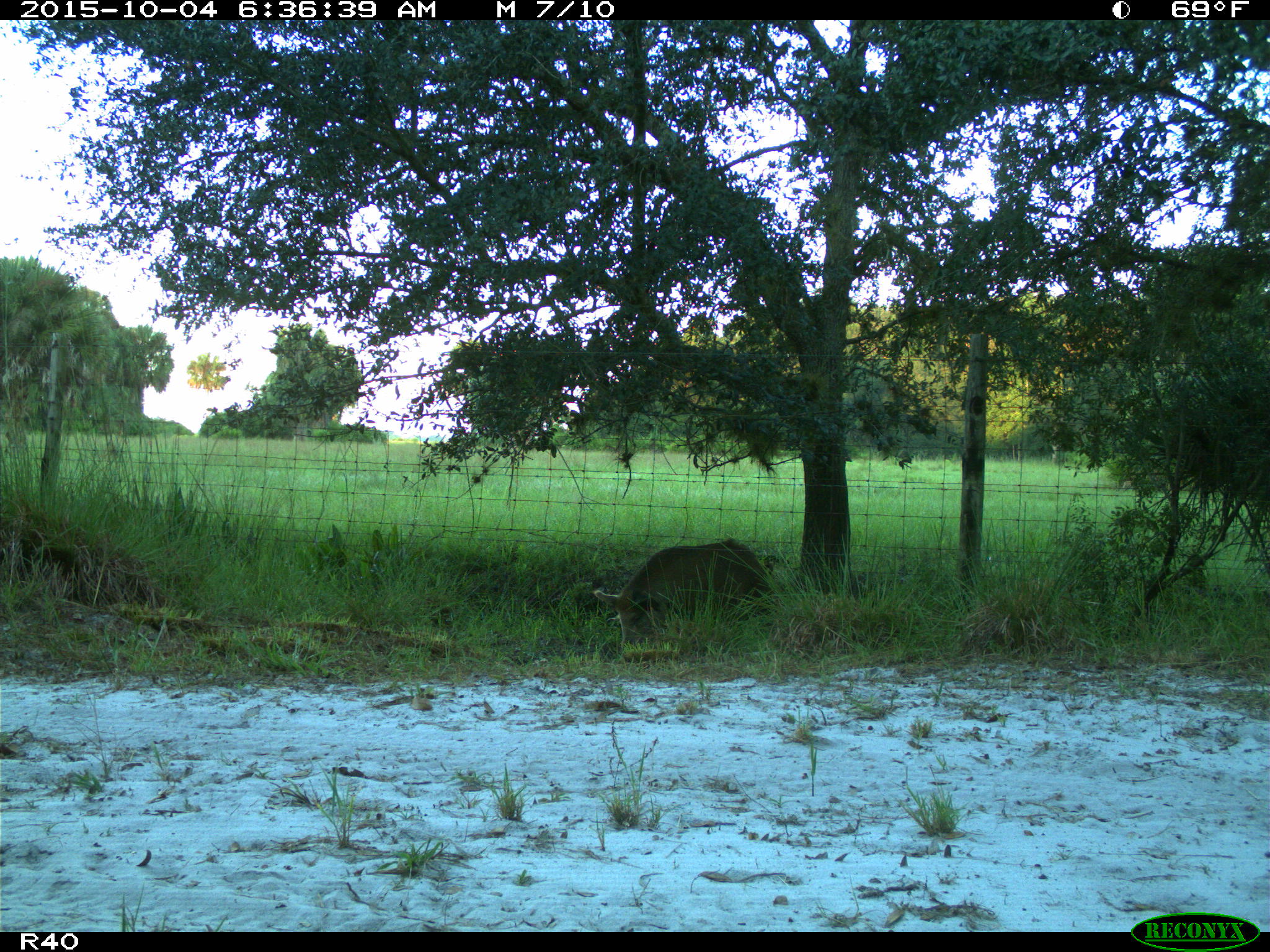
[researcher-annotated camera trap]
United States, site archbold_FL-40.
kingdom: Animalia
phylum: Chordata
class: Mammalia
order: Artiodactyla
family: Suidae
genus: Sus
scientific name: Sus scrofa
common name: wild boar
Sus scrofa (wild boar).